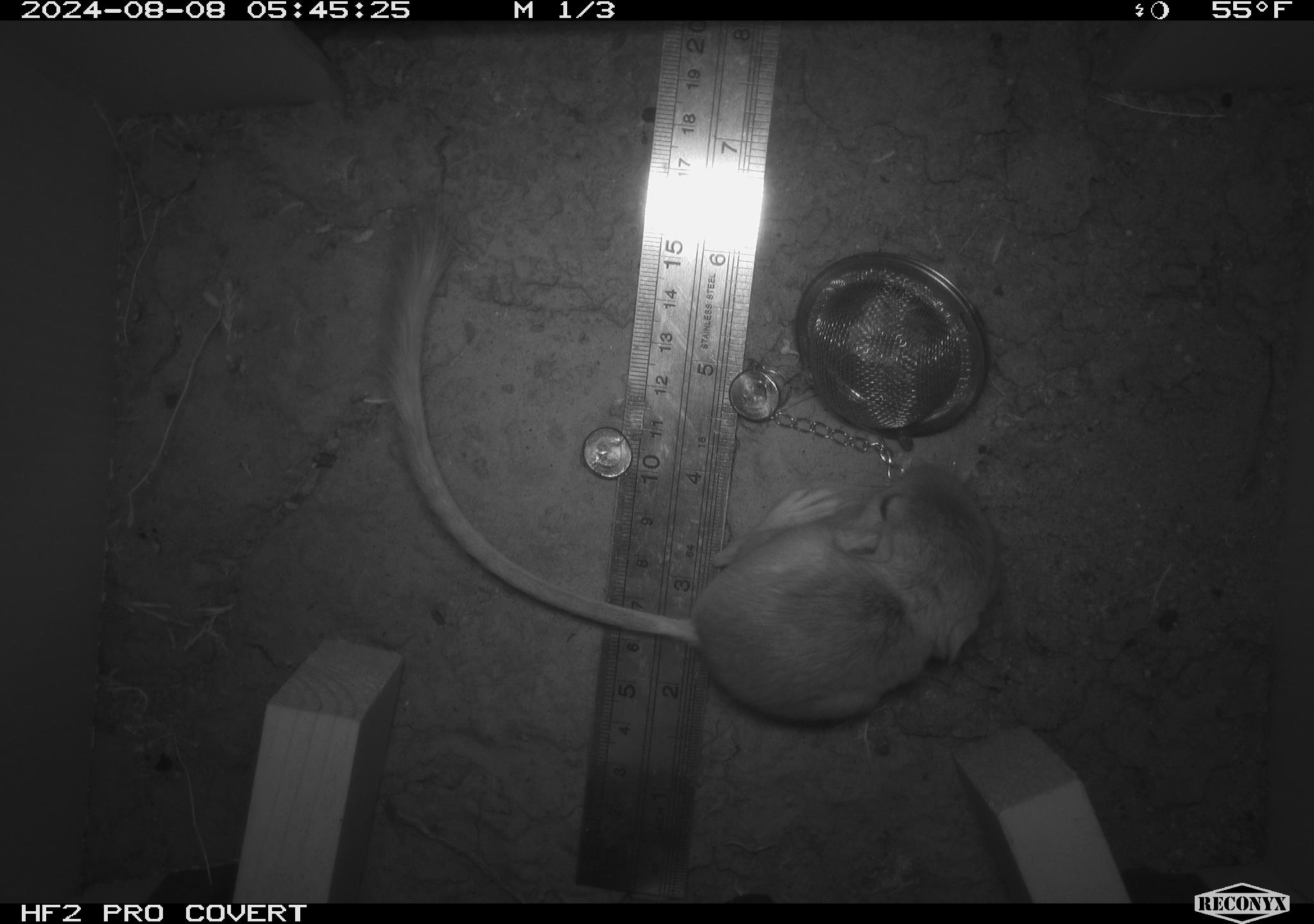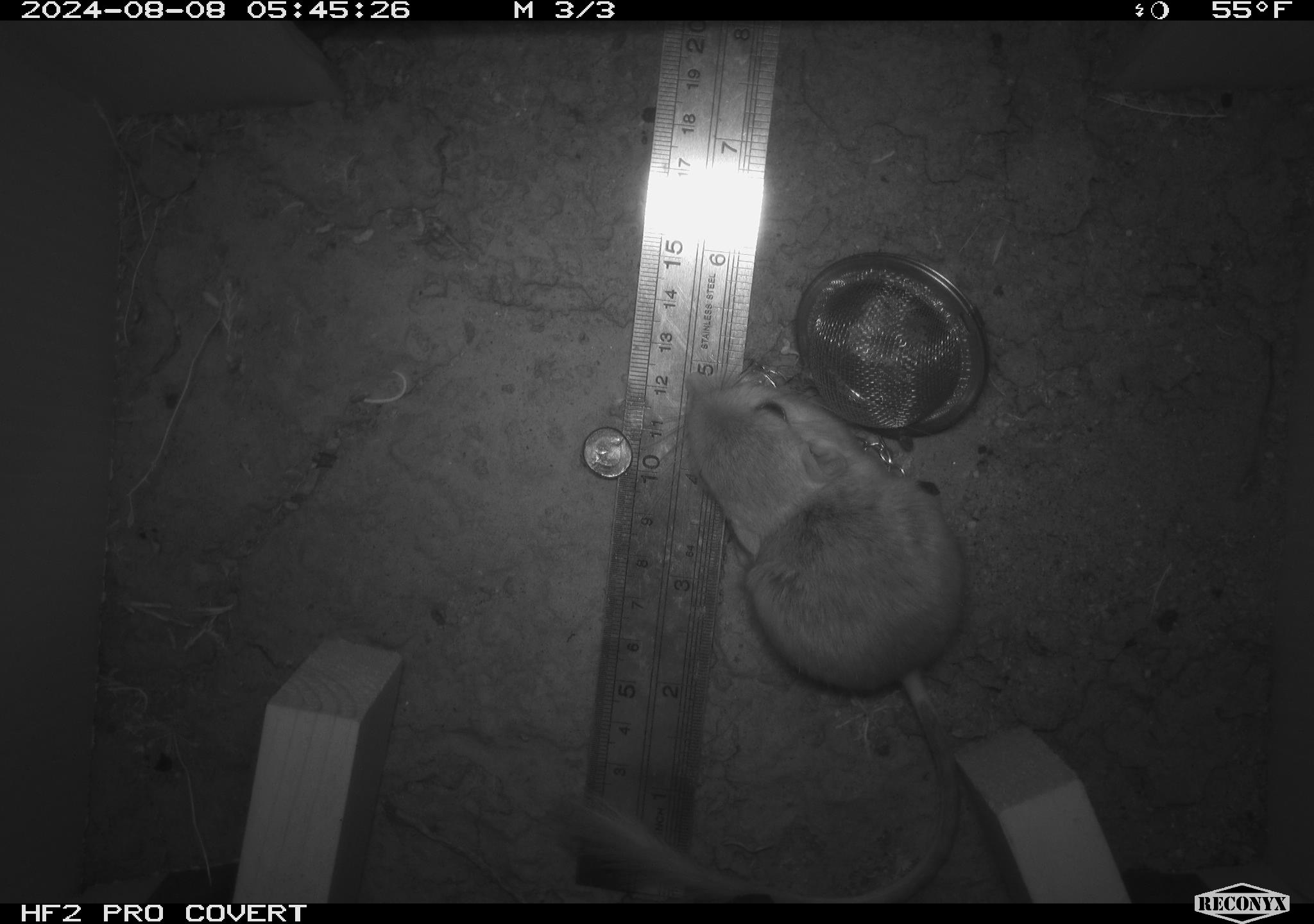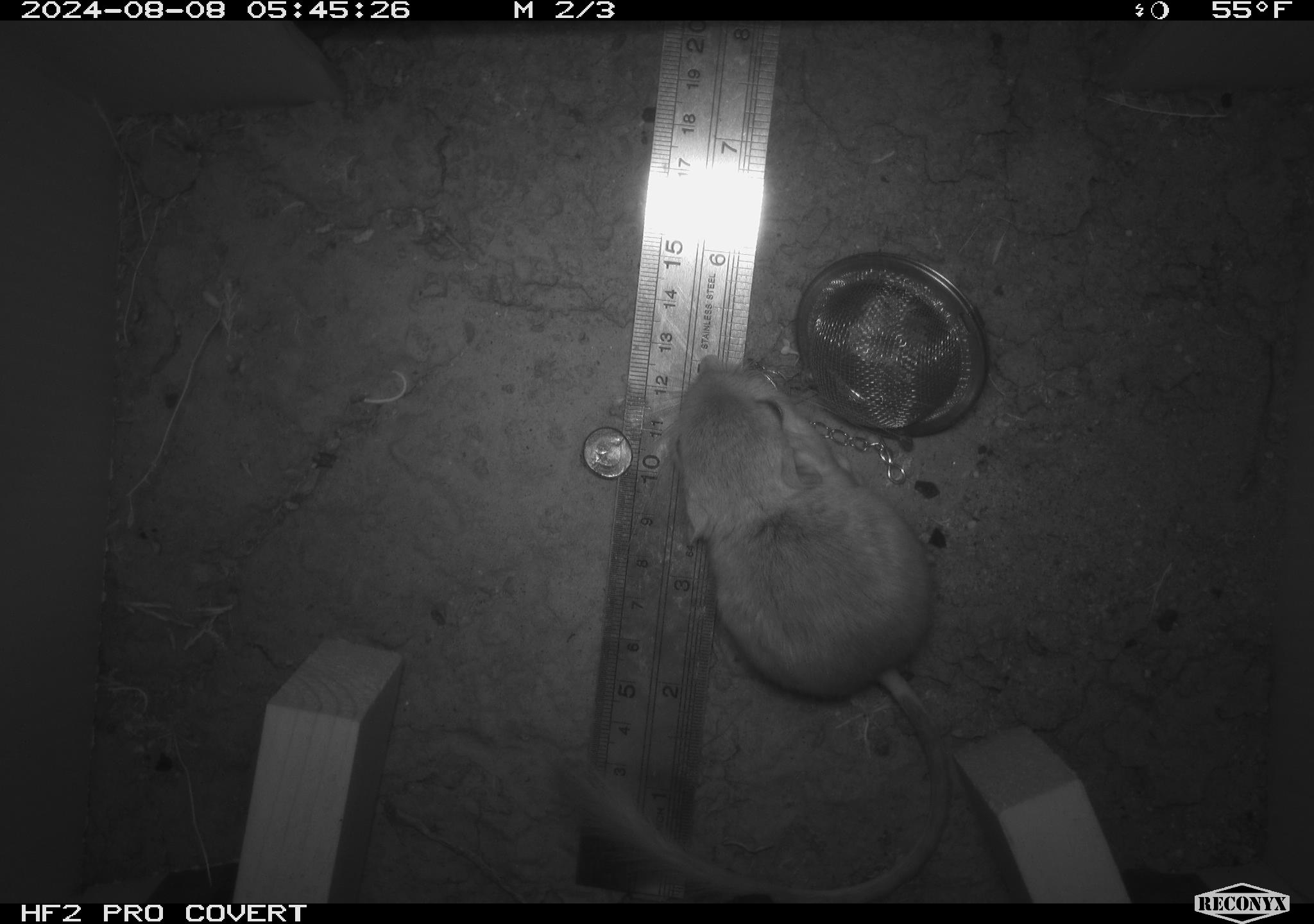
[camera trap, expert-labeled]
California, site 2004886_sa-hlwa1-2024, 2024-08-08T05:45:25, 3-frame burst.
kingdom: Animalia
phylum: Chordata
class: Mammalia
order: Rodentia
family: Heteromyidae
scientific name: Heteromyidae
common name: kangaroo rats and pocket mice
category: heteromyidae family